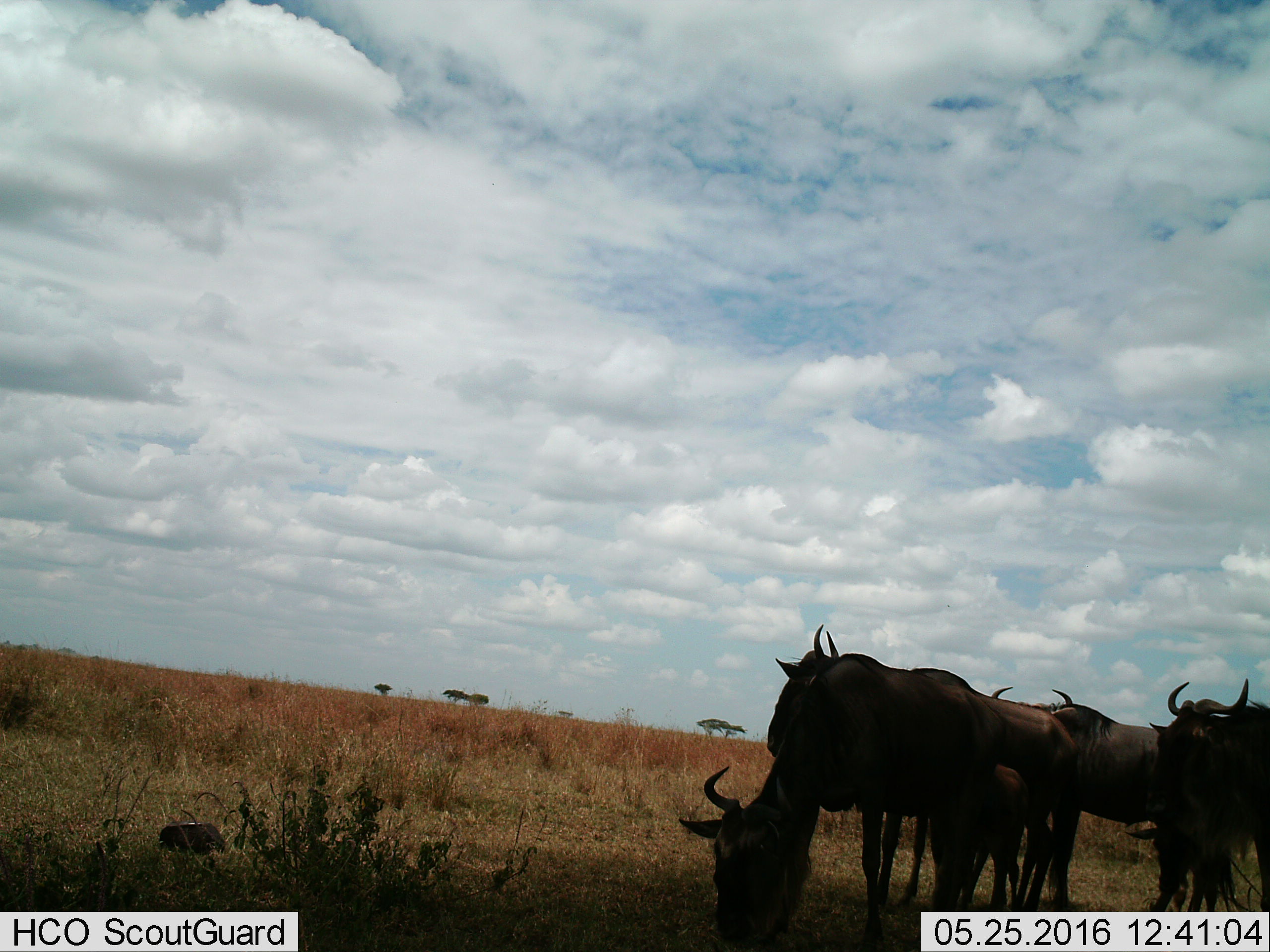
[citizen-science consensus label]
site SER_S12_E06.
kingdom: Animalia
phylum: Chordata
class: Mammalia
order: Artiodactyla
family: Bovidae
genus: Connochaetes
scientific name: Connochaetes taurinus taurinus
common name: blue wildebeest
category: wildebeestblue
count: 4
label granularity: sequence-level